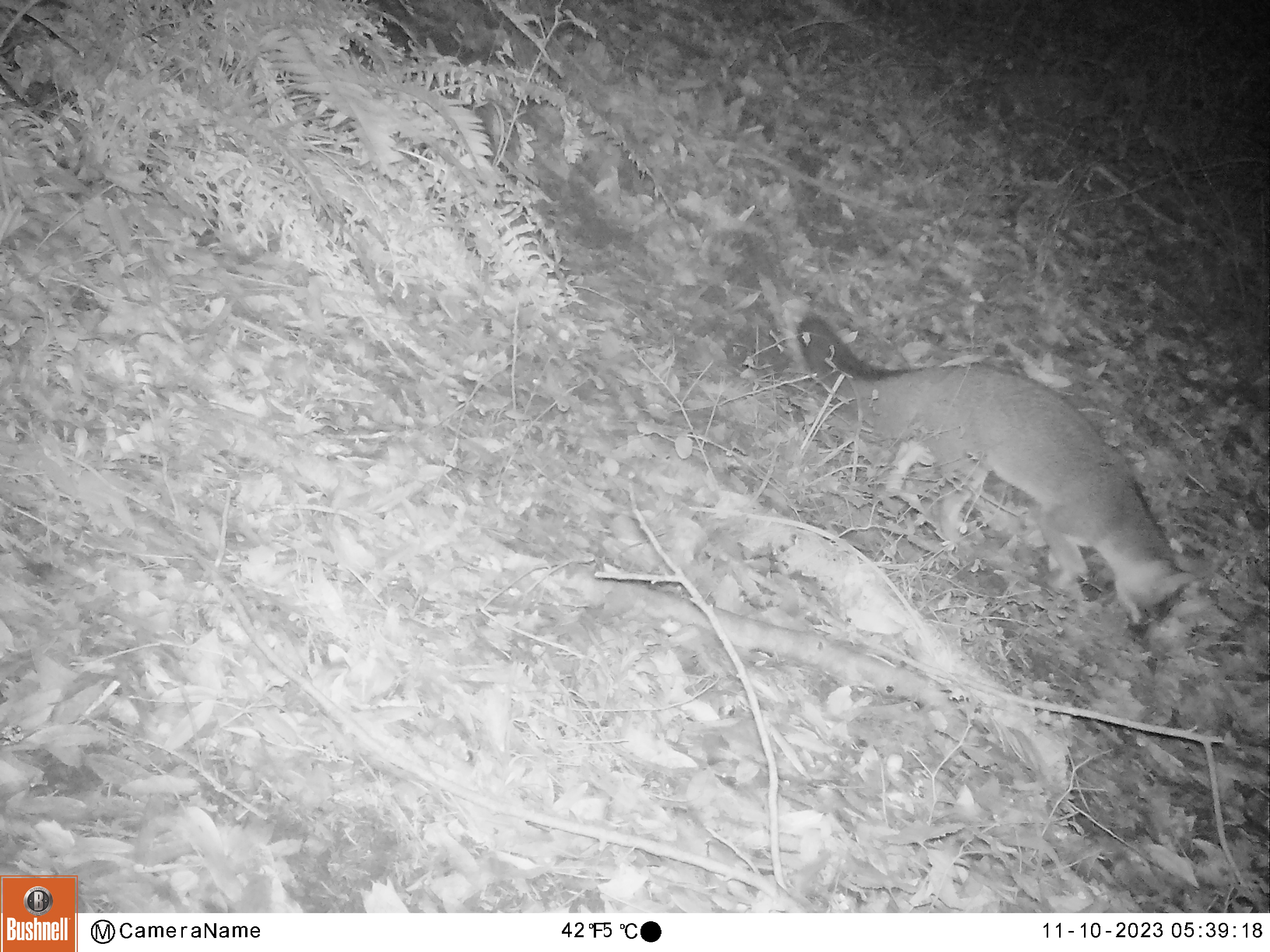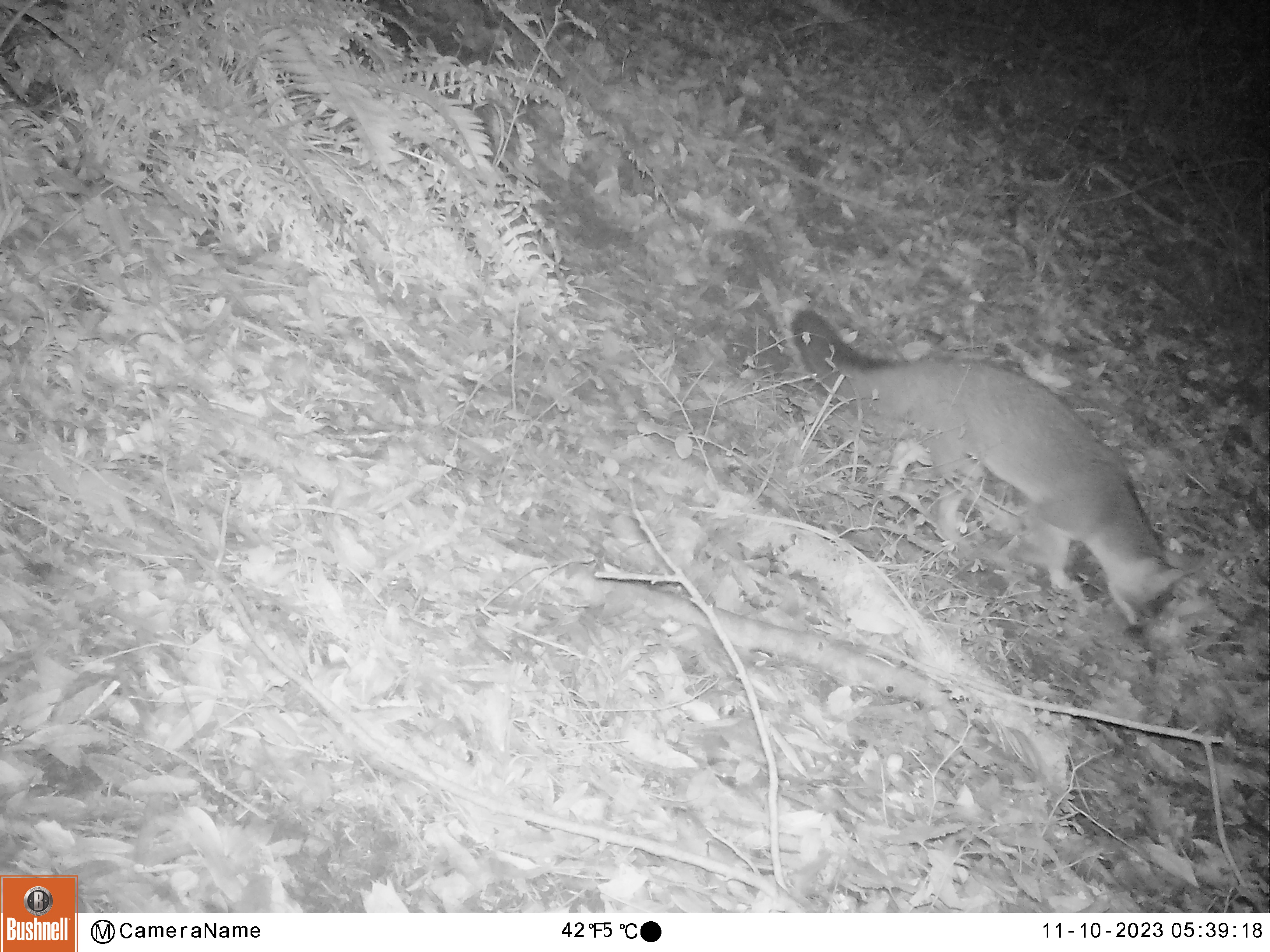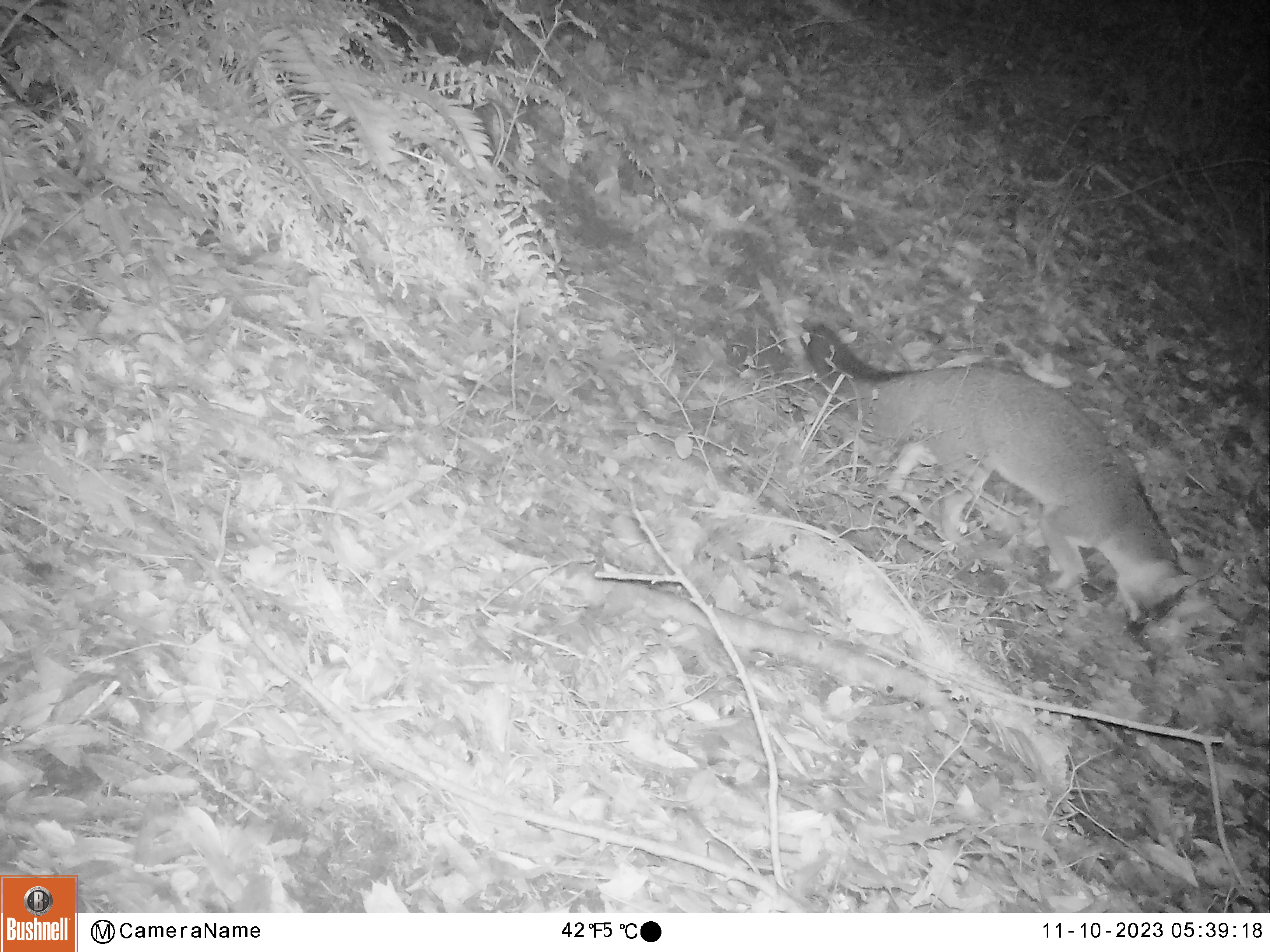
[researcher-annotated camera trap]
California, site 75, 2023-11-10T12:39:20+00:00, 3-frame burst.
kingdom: Animalia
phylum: Chordata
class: Mammalia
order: Carnivora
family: Canidae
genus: Urocyon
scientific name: Urocyon cinereoargenteus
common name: gray fox